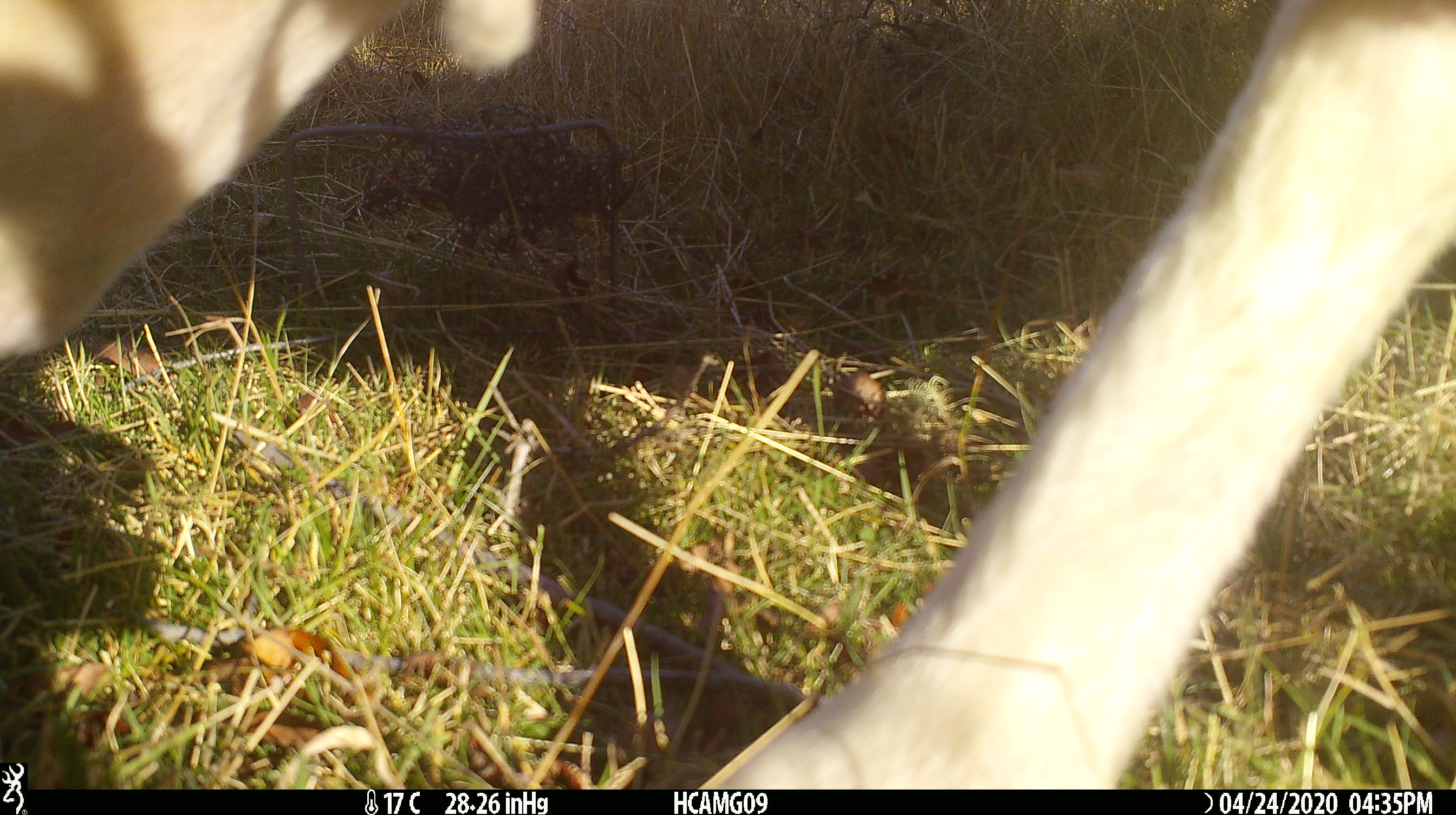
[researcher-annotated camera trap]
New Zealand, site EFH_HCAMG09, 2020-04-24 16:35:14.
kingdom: Animalia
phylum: Chordata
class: Mammalia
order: Artiodactyla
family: Bovidae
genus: Ovis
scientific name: Ovis aries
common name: domestic sheep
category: sheep